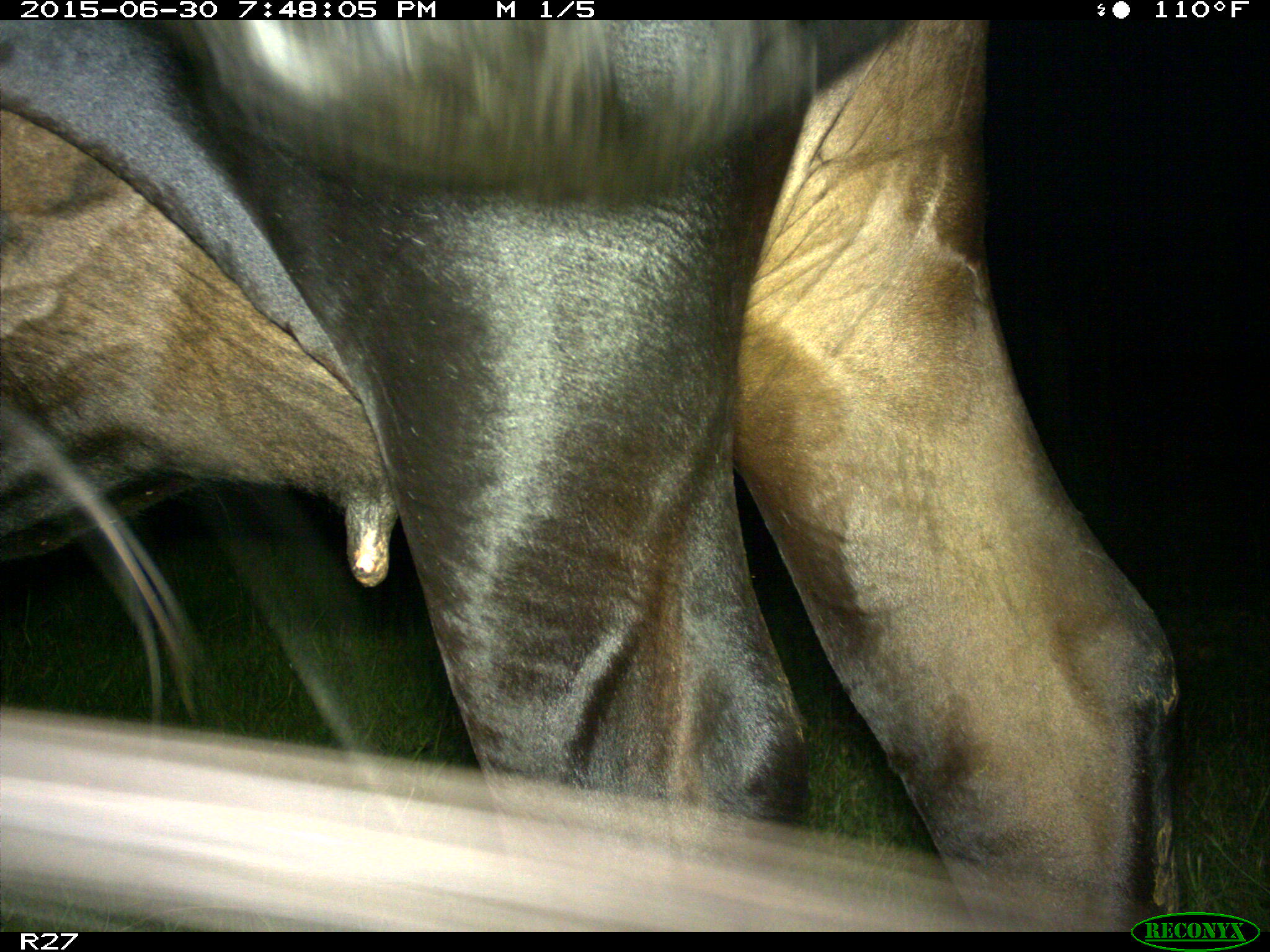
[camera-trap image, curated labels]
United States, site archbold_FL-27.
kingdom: Animalia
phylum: Chordata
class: Mammalia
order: Artiodactyla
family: Bovidae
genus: Bos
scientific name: Bos taurus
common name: domestic cow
Bos taurus (domestic cow).